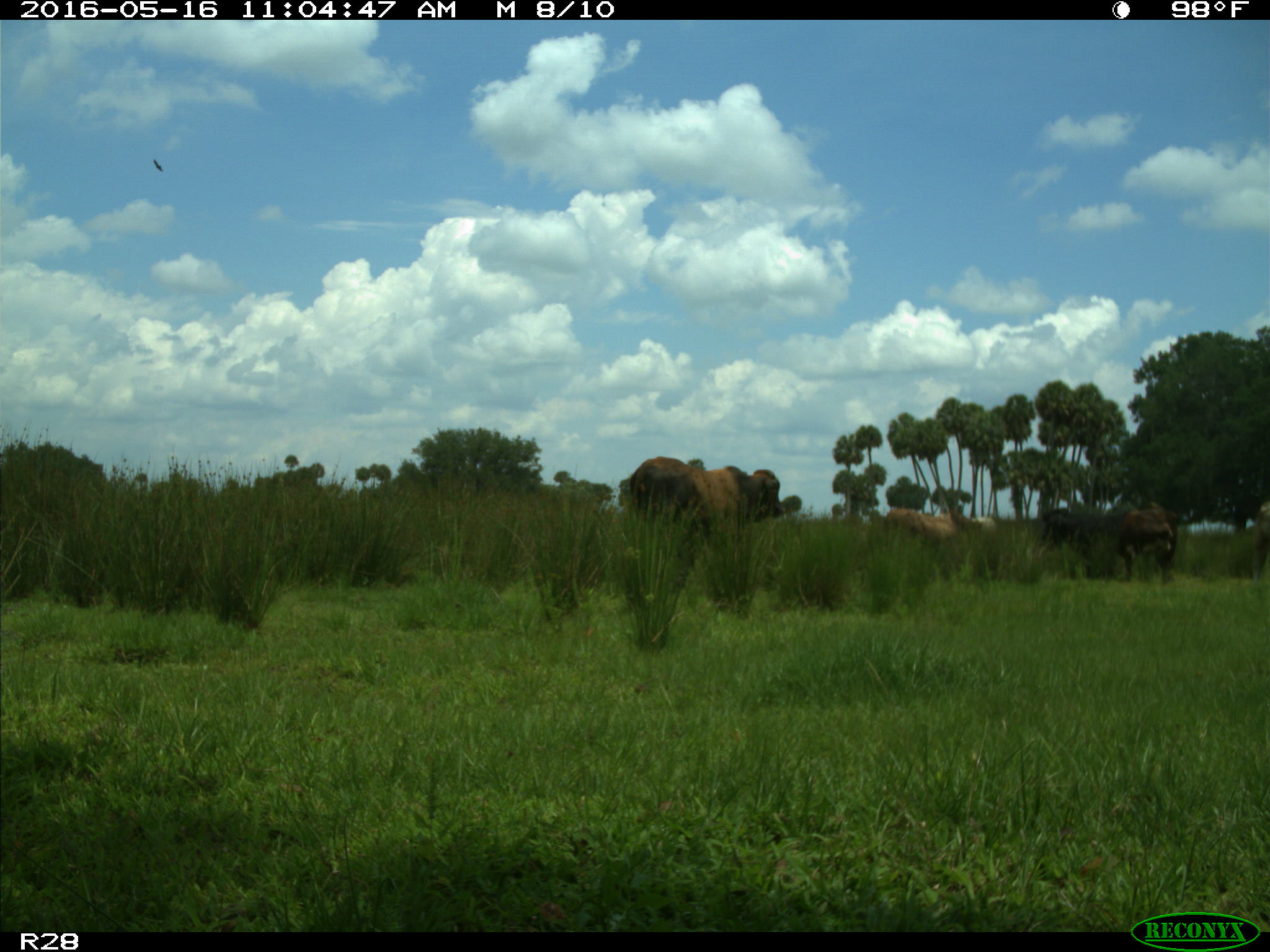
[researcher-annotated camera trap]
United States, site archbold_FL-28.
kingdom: Animalia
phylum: Chordata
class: Mammalia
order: Artiodactyla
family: Bovidae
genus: Bos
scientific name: Bos taurus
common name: domestic cow